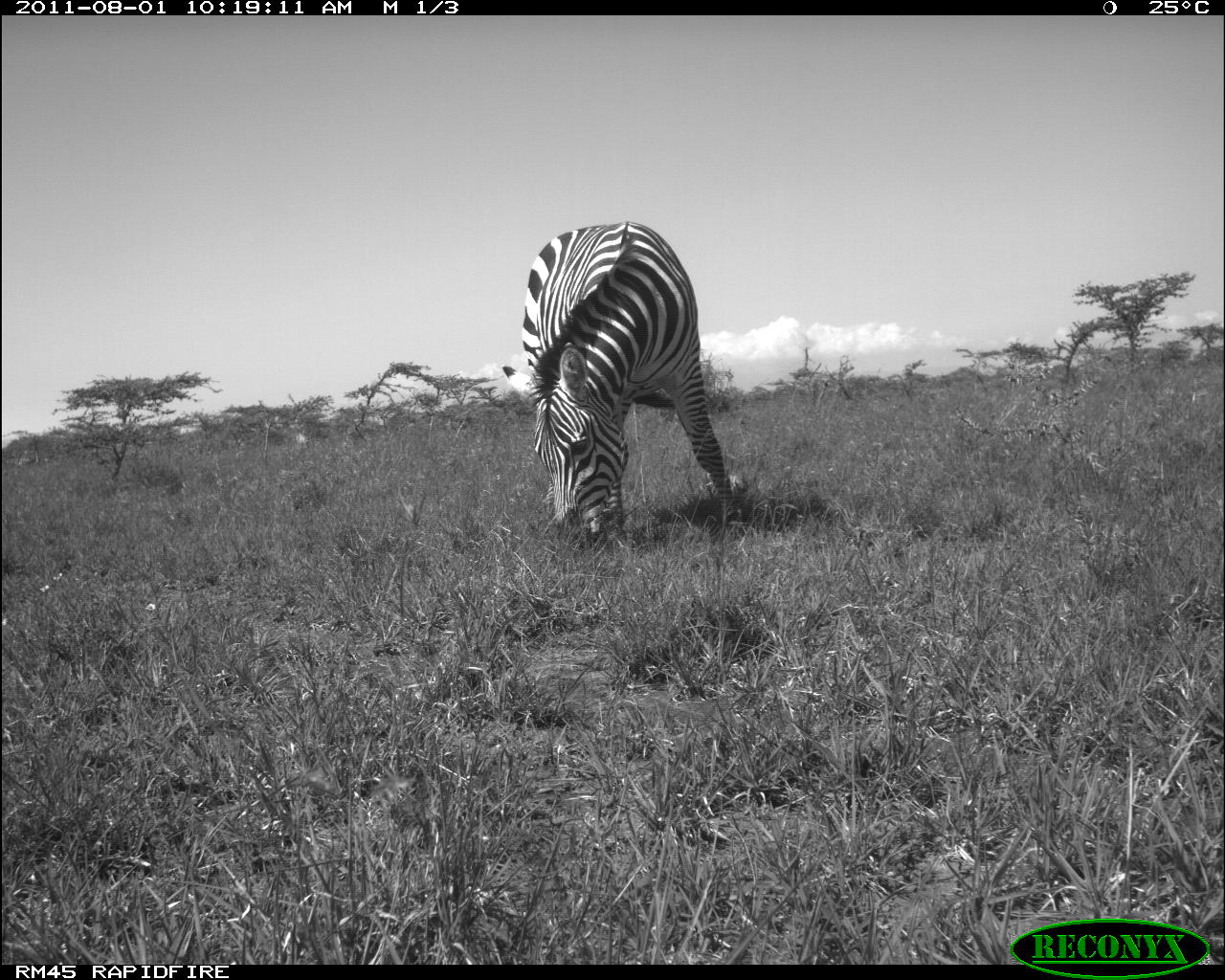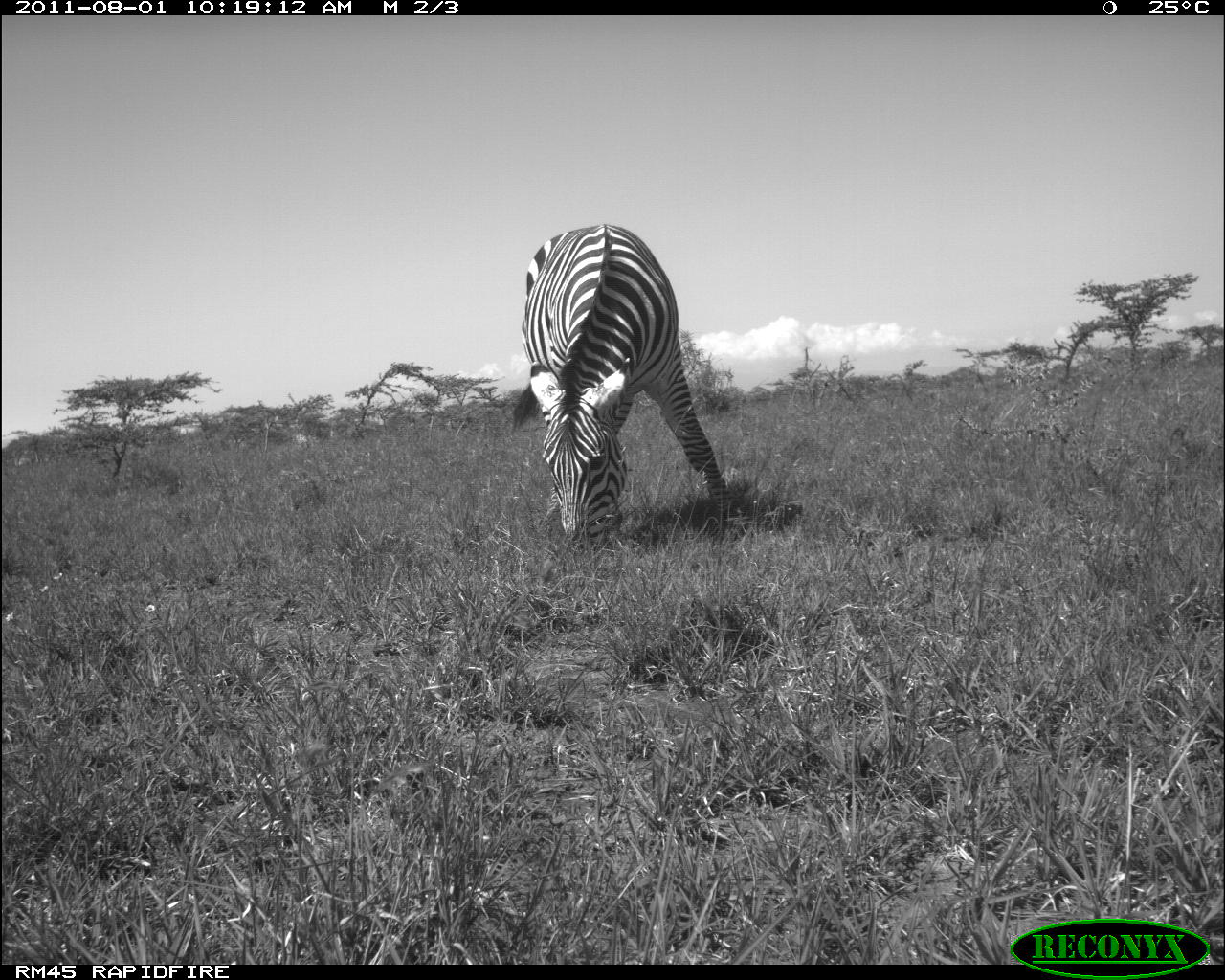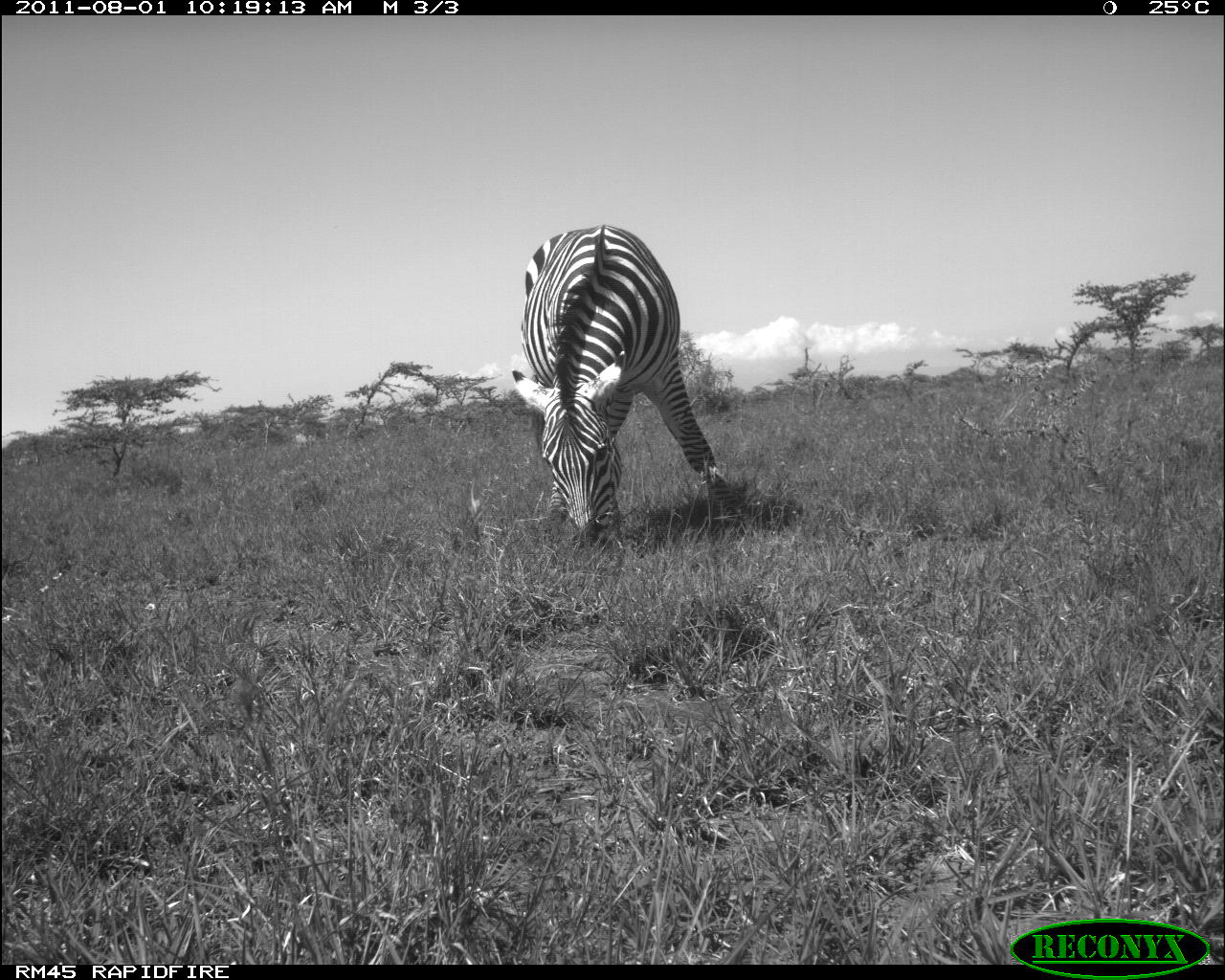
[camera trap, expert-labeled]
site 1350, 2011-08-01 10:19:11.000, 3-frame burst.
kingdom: Animalia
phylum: Chordata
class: Mammalia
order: Perissodactyla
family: Equidae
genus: Equus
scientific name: Equus quagga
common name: plains zebra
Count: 1.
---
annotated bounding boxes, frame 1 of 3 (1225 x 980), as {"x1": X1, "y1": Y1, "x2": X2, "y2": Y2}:
equus quagga: {"x1": 497, "y1": 217, "x2": 742, "y2": 546}